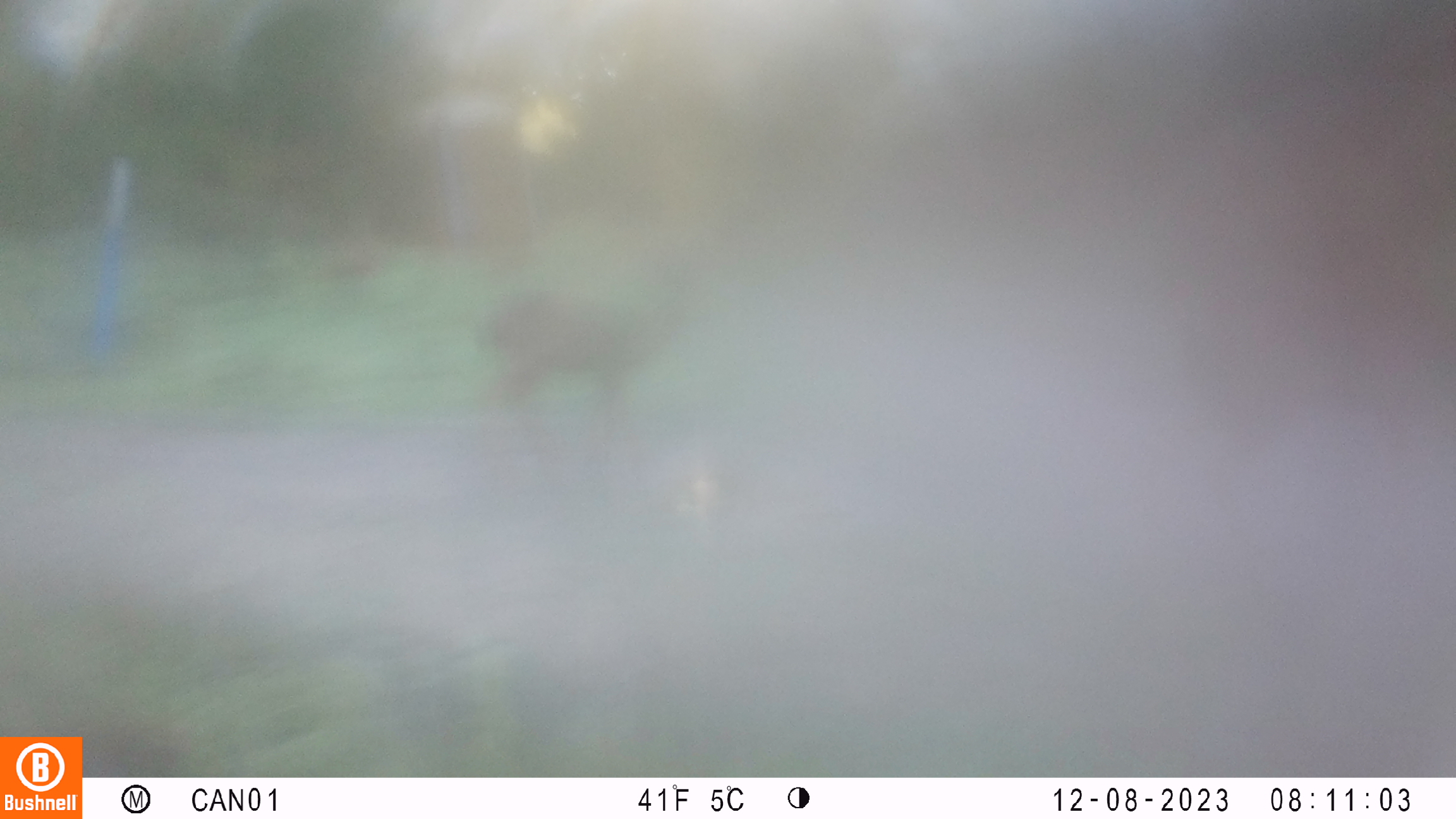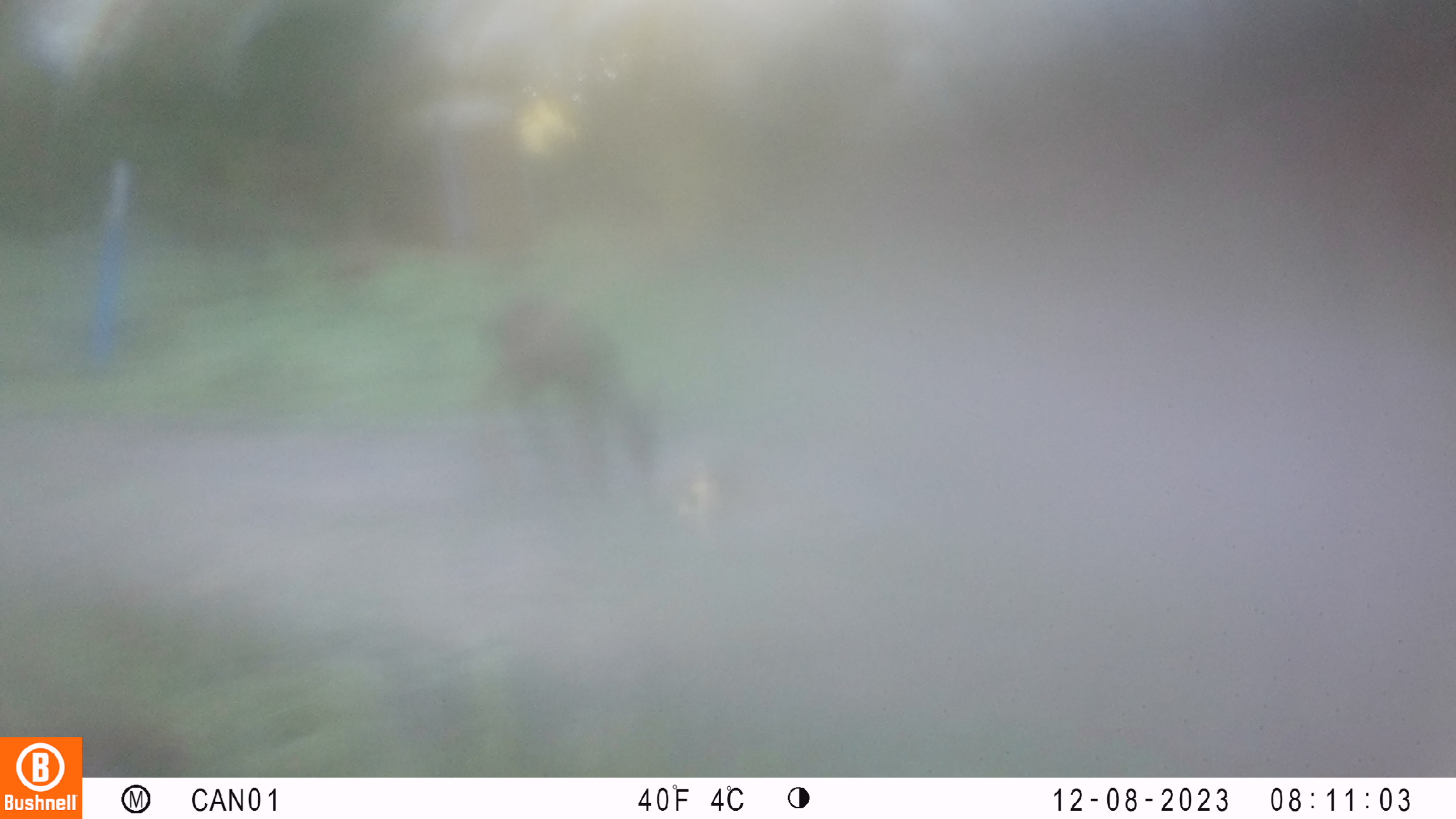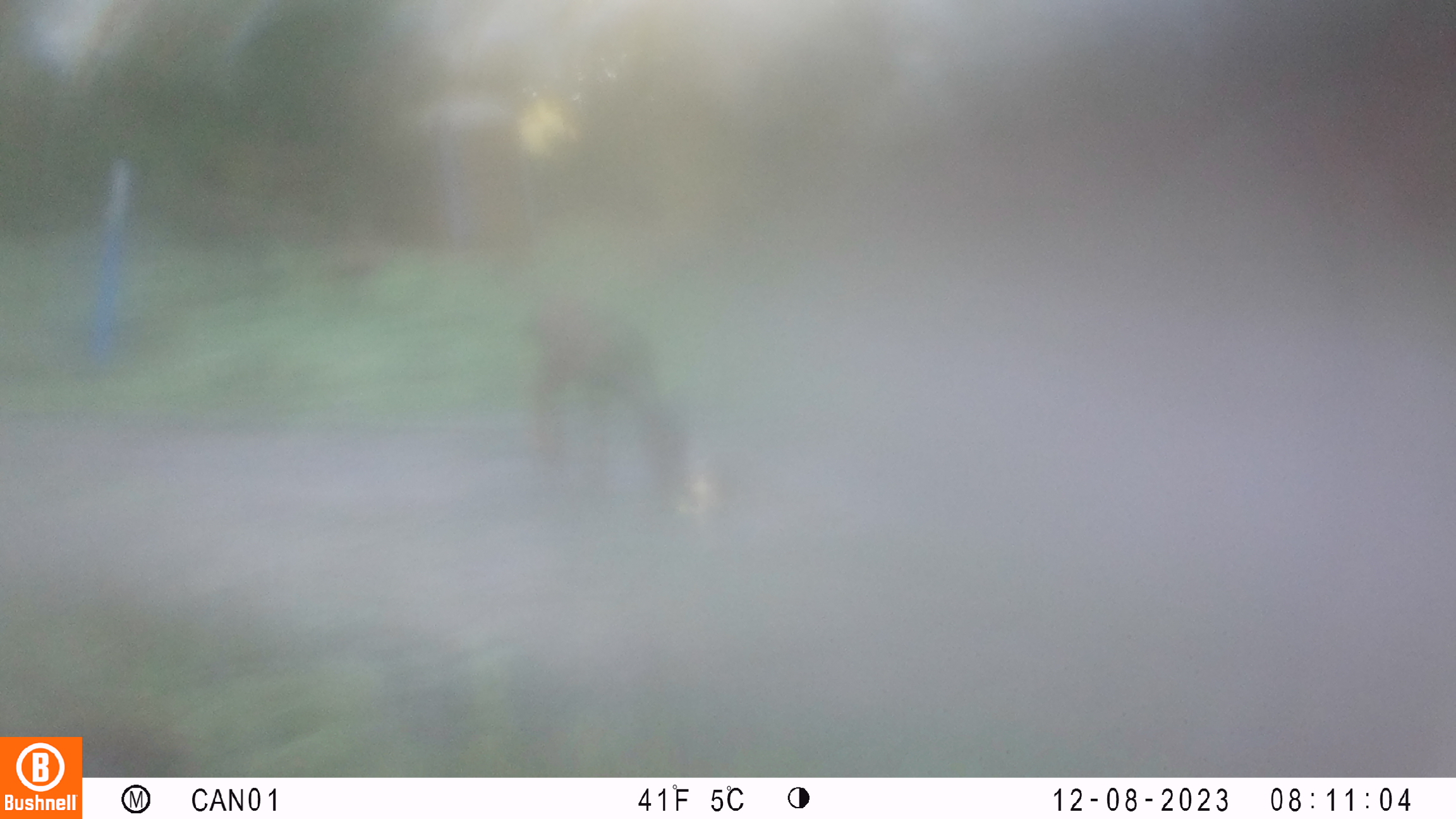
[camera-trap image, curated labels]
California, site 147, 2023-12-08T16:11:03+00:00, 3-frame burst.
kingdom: Animalia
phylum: Chordata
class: Mammalia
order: Artiodactyla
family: Cervidae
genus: Odocoileus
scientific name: Odocoileus hemionus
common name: mule deer